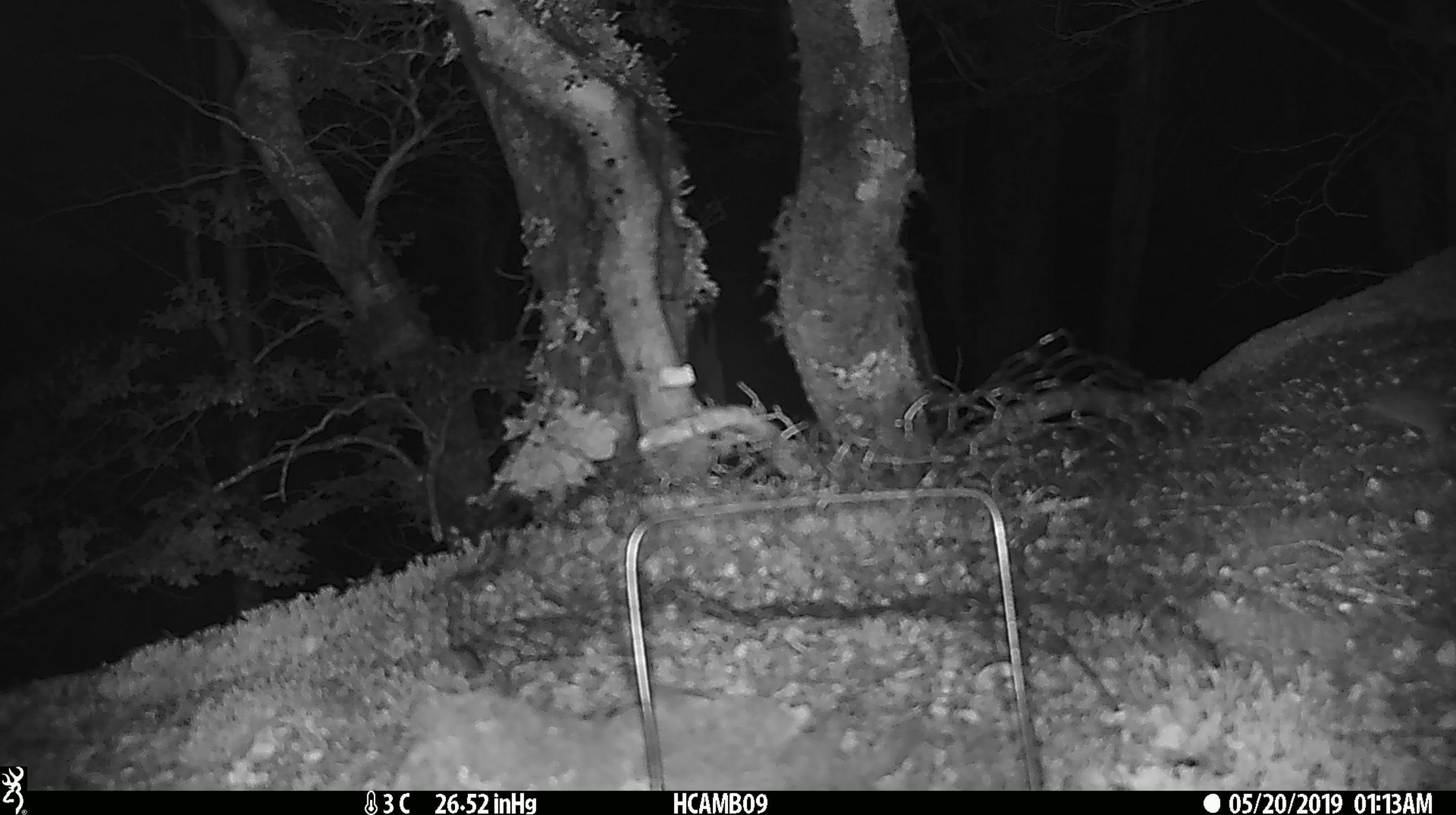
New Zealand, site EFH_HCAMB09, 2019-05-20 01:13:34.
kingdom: Animalia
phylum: Chordata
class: Mammalia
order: Rodentia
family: Muridae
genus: Mus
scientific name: Mus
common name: mouse